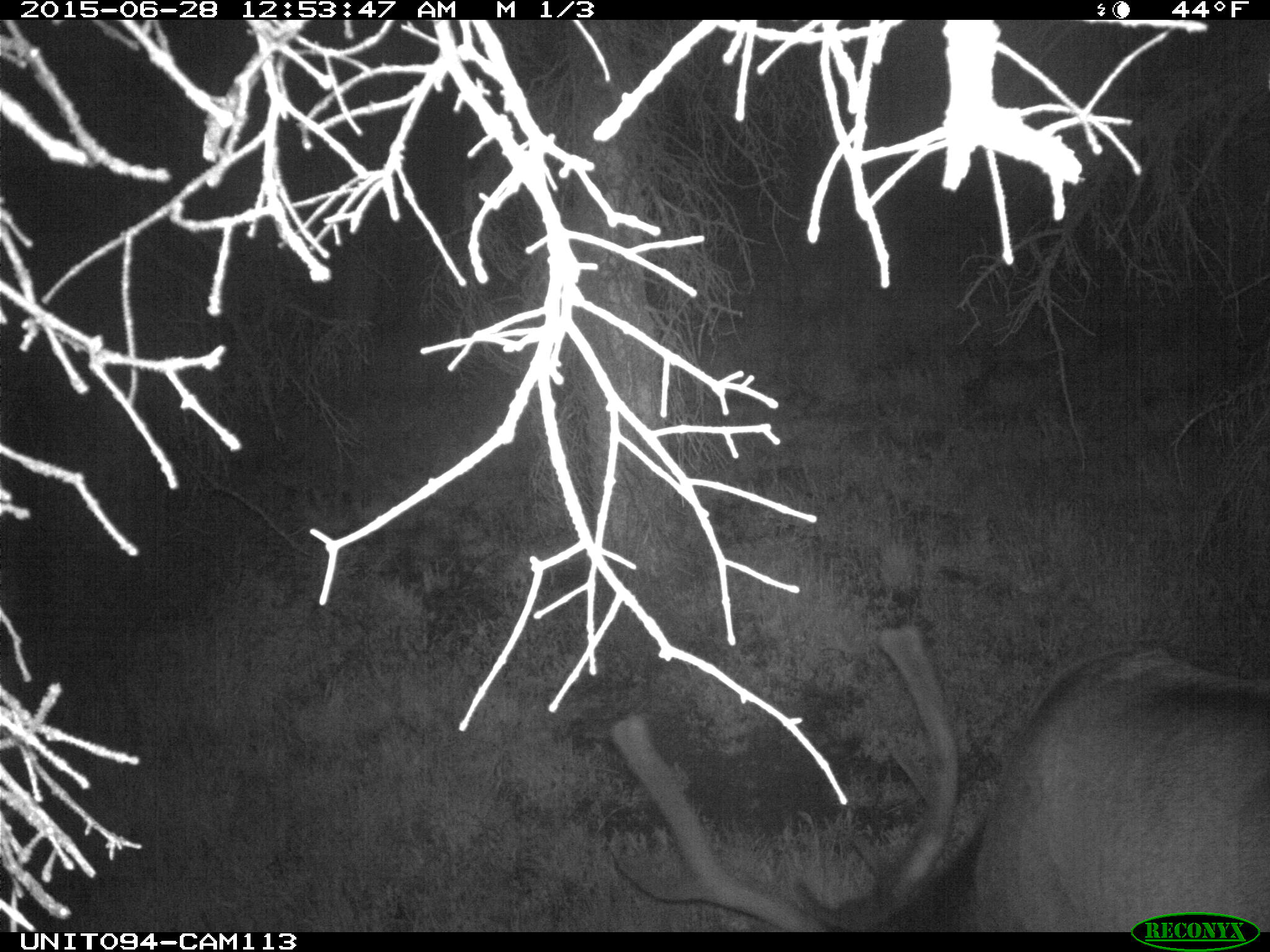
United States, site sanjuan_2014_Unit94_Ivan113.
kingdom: Animalia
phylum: Chordata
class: Mammalia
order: Artiodactyla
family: Cervidae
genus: Cervus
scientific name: Cervus elaphus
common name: red deer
Cervus elaphus (red deer).